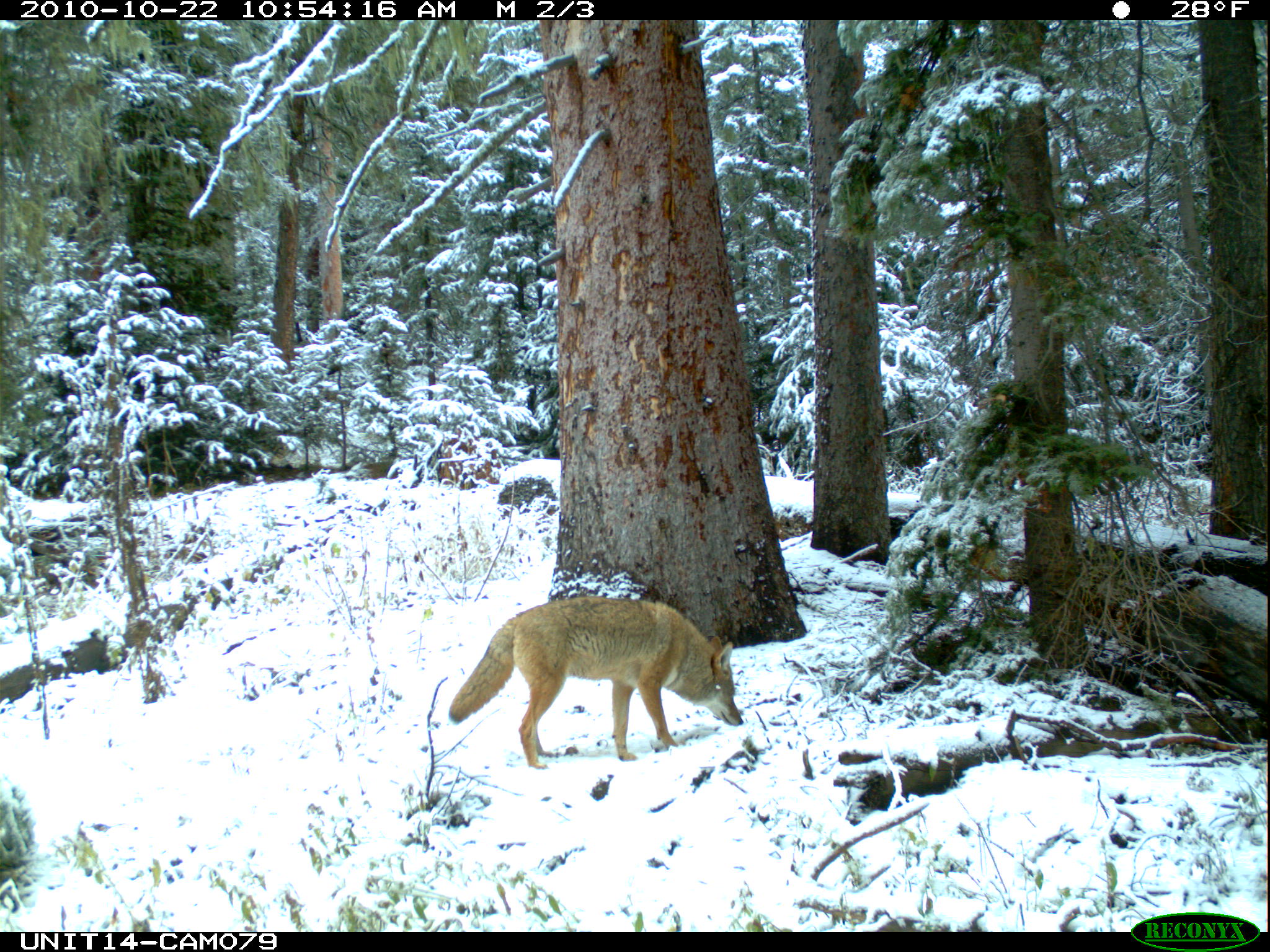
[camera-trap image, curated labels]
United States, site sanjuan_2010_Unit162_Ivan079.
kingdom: Animalia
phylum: Chordata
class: Mammalia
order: Carnivora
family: Canidae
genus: Canis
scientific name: Canis latrans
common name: coyote